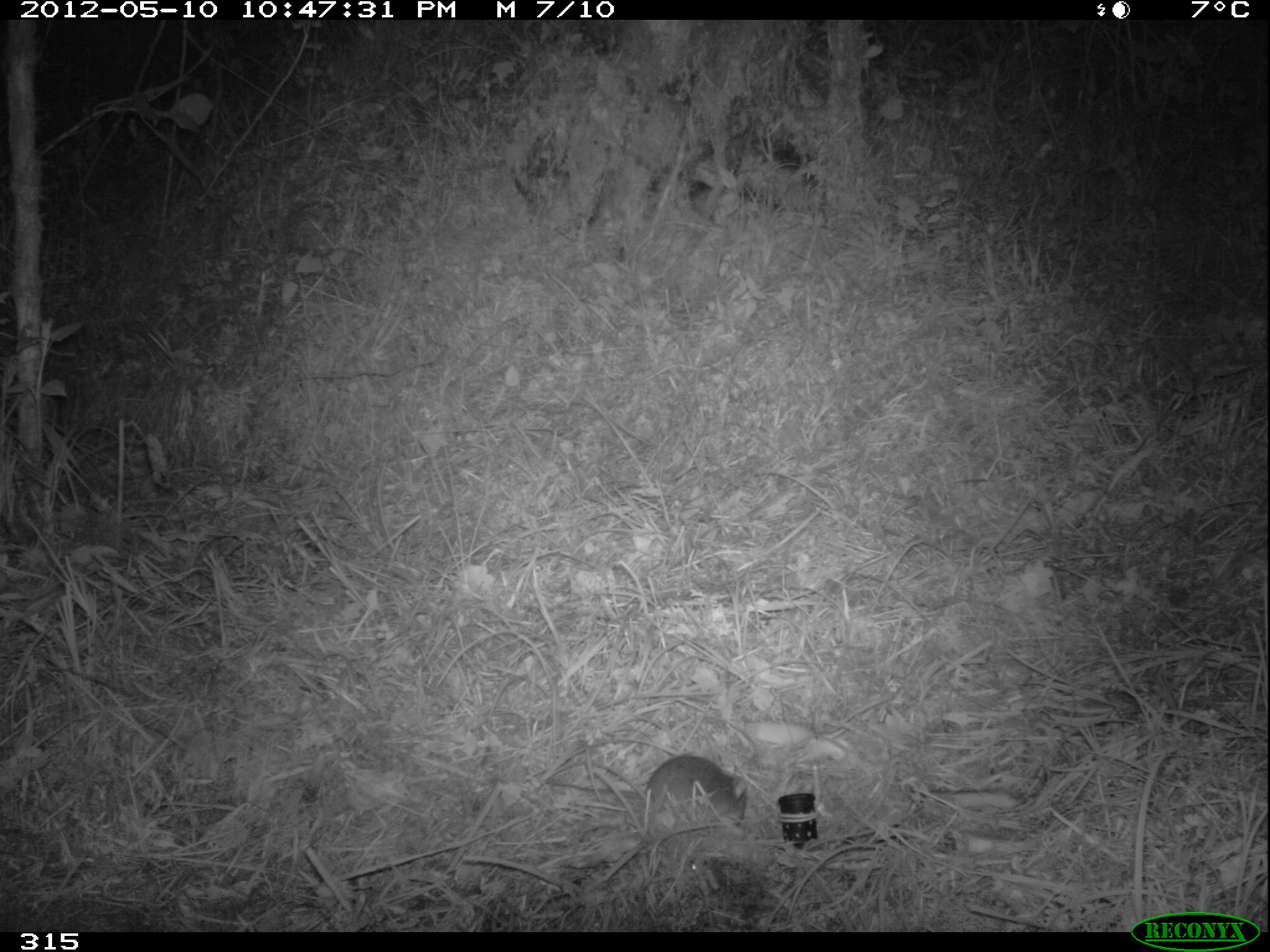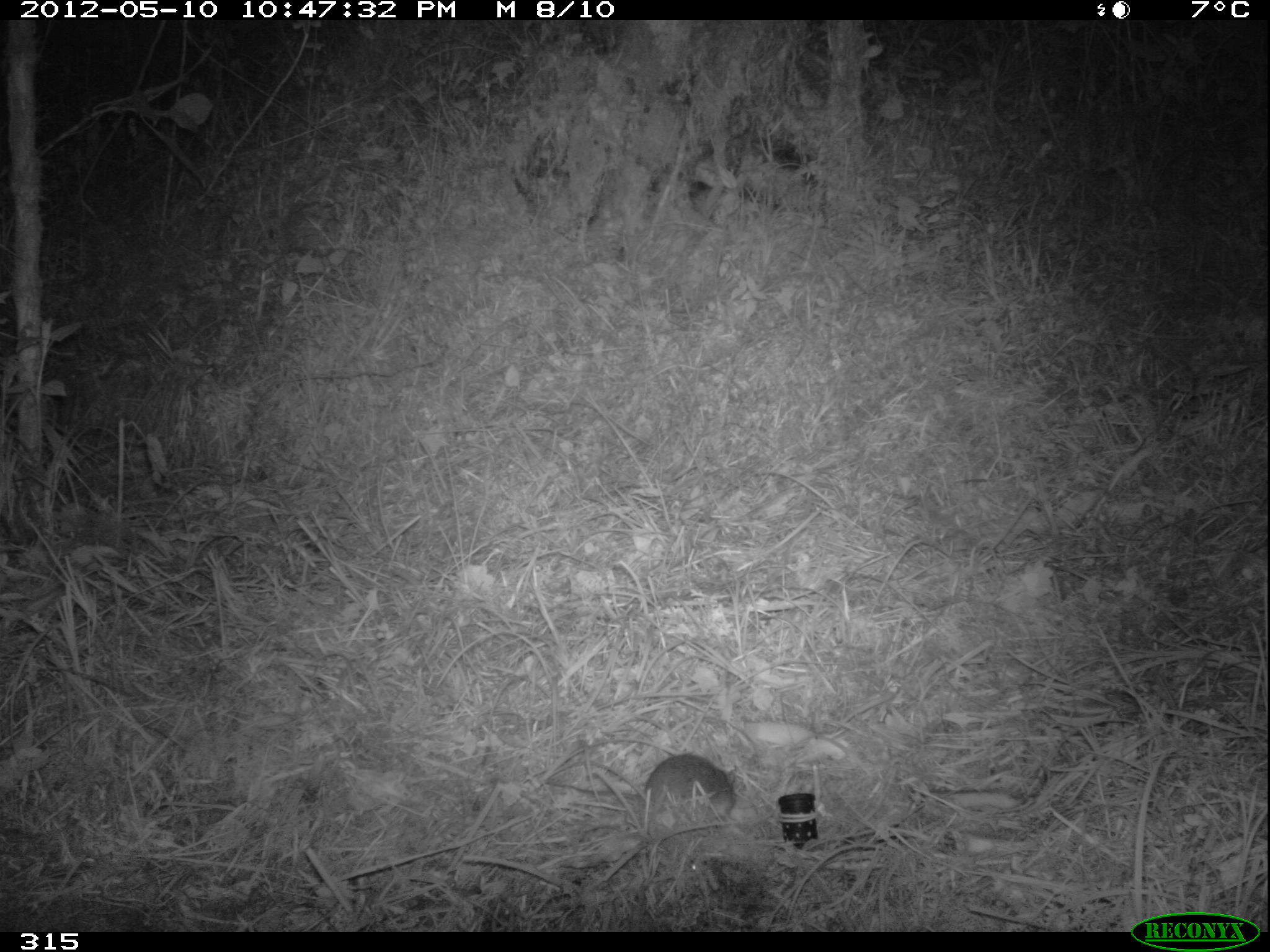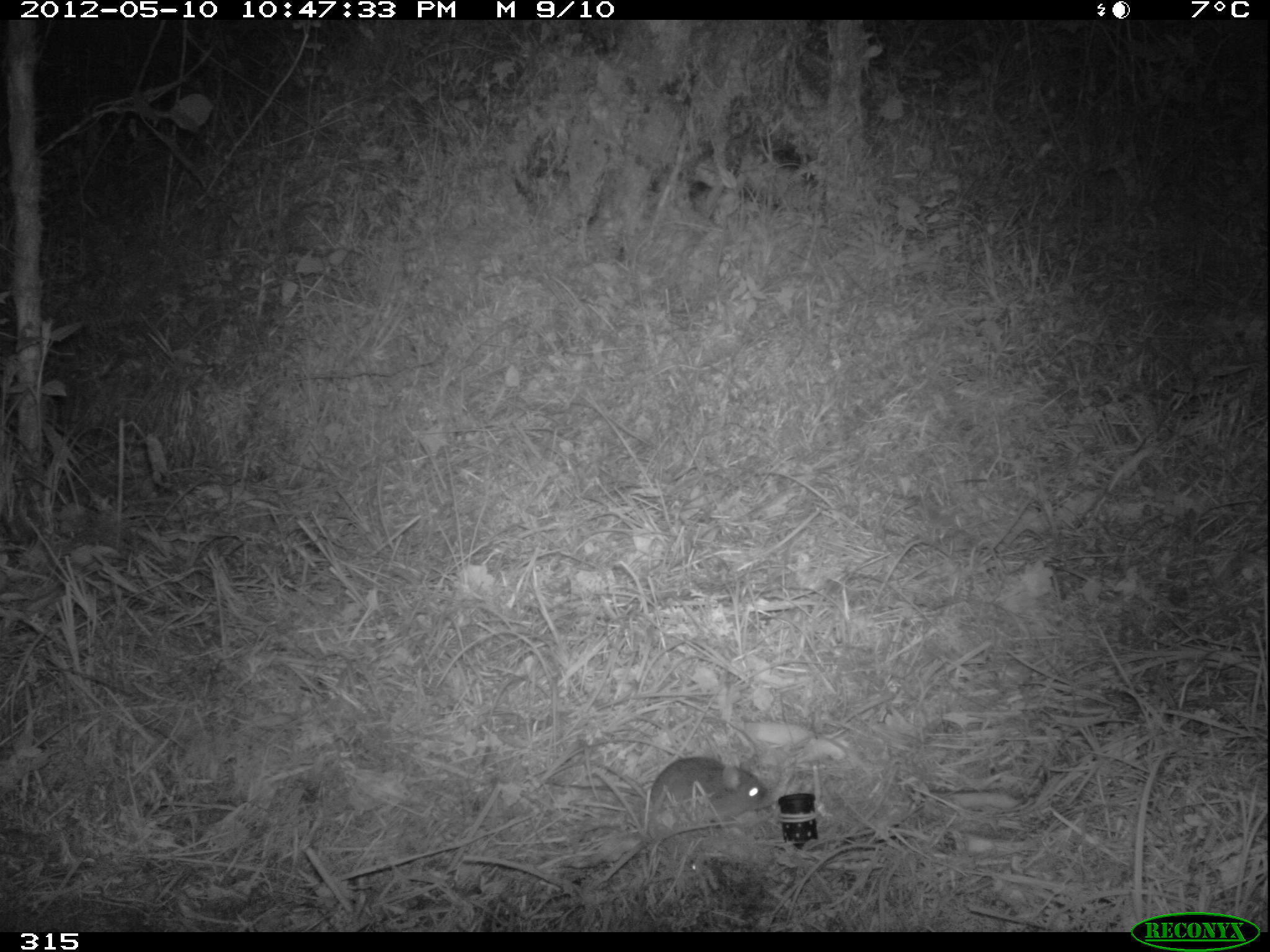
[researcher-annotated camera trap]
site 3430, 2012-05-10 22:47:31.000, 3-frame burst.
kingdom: Animalia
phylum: Chordata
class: Mammalia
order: Rodentia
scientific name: Rodentia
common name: rodents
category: unknown rodent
Unknown rodent (rodents) (Rodentia).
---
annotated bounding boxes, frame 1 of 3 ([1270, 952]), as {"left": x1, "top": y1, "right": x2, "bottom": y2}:
unknown rodent: {"left": 543, "top": 754, "right": 748, "bottom": 827}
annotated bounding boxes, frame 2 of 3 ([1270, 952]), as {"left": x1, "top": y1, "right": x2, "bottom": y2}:
unknown rodent: {"left": 545, "top": 753, "right": 736, "bottom": 823}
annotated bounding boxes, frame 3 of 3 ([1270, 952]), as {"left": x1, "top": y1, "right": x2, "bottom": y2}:
unknown rodent: {"left": 546, "top": 756, "right": 772, "bottom": 825}